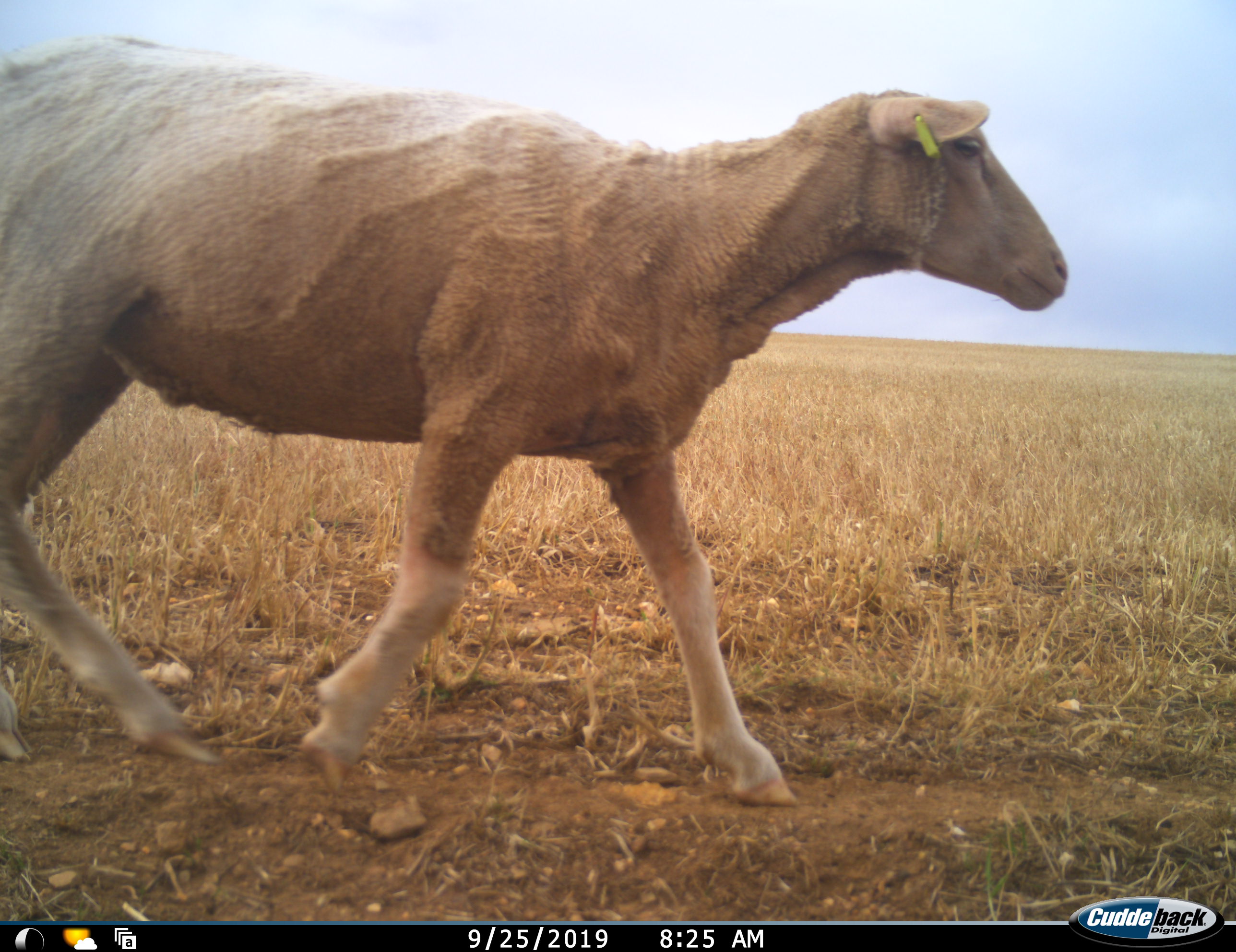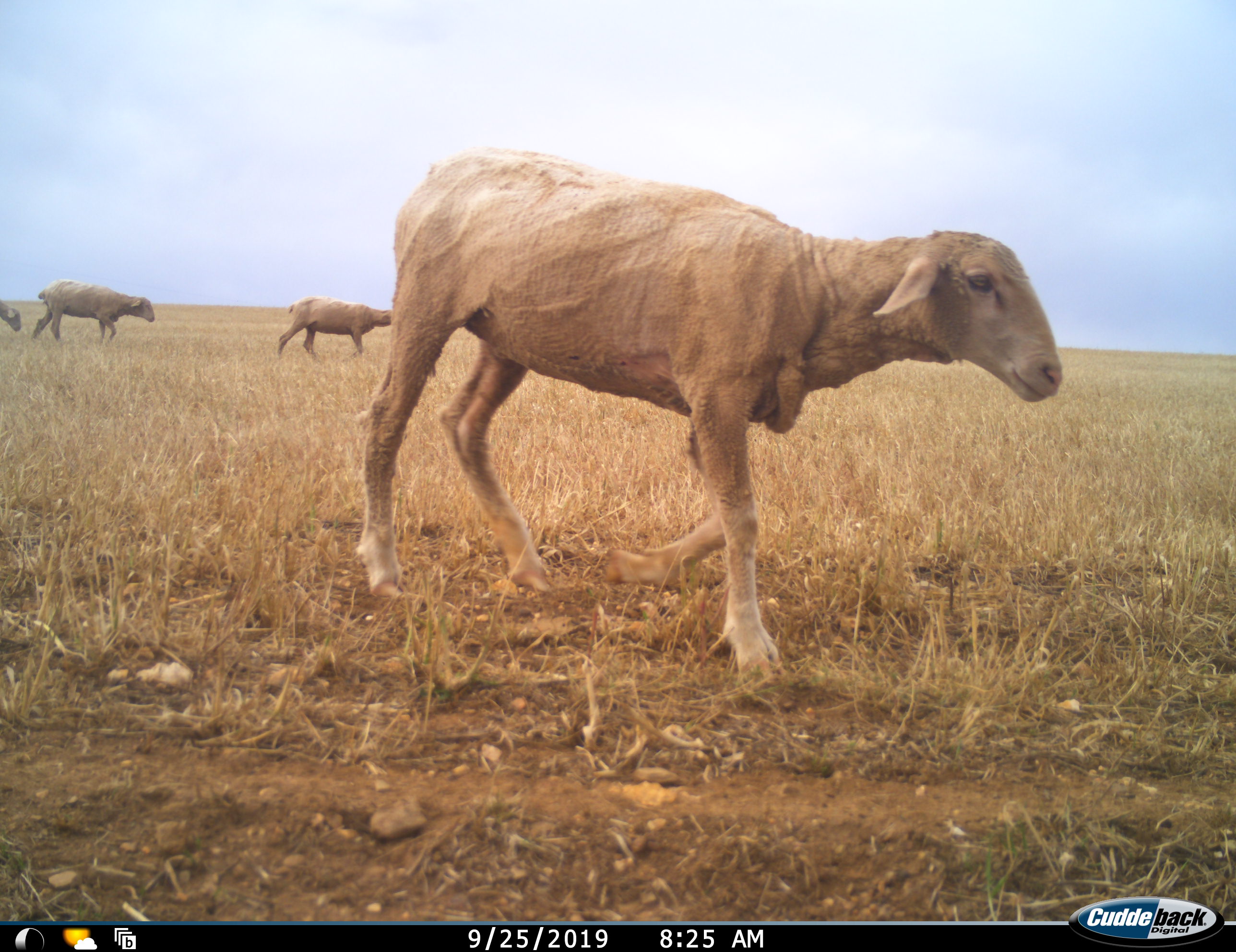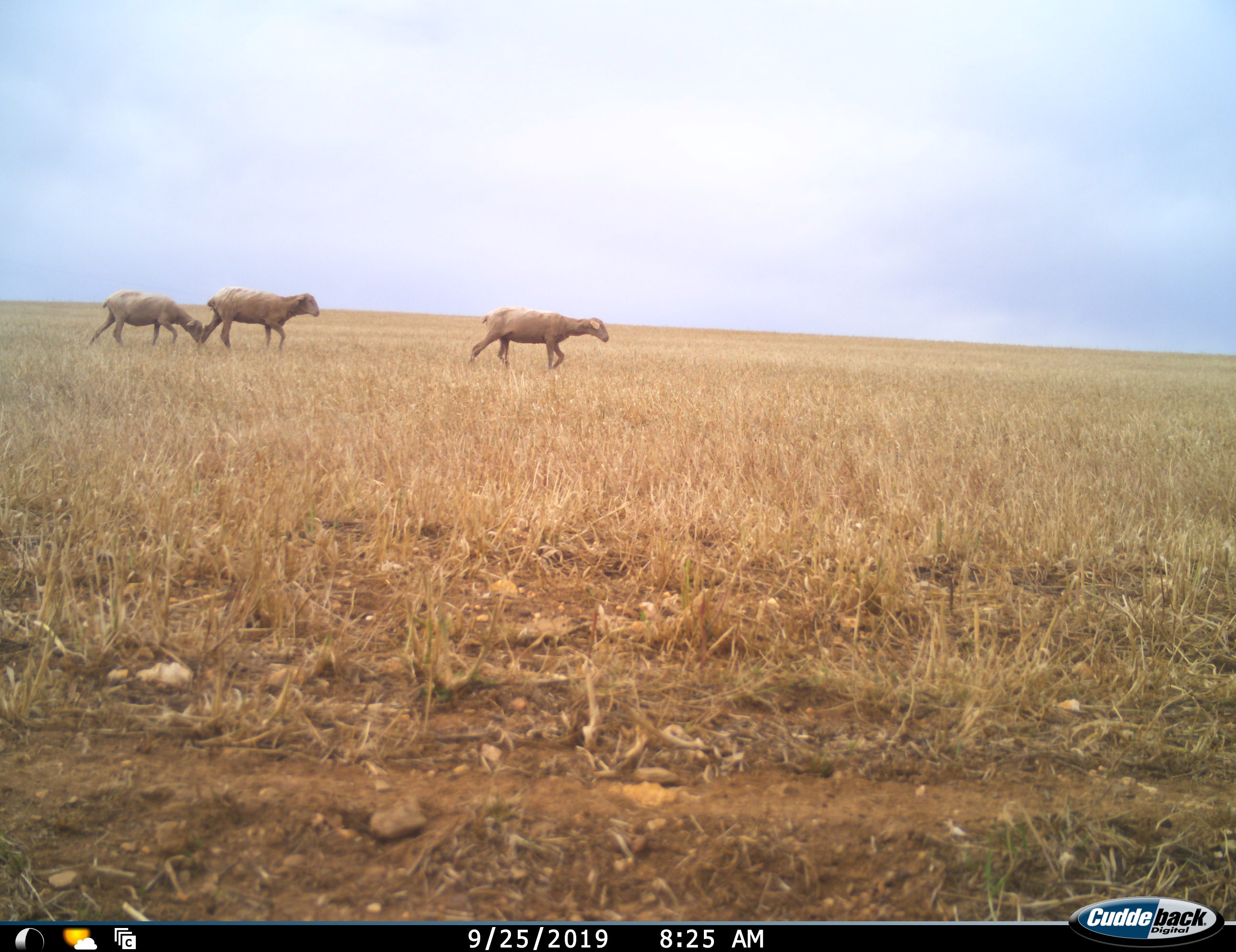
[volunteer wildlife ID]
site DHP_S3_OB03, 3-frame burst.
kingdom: Animalia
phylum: Chordata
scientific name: Vertebrata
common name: domestic animal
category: domesticanimal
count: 4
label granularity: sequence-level